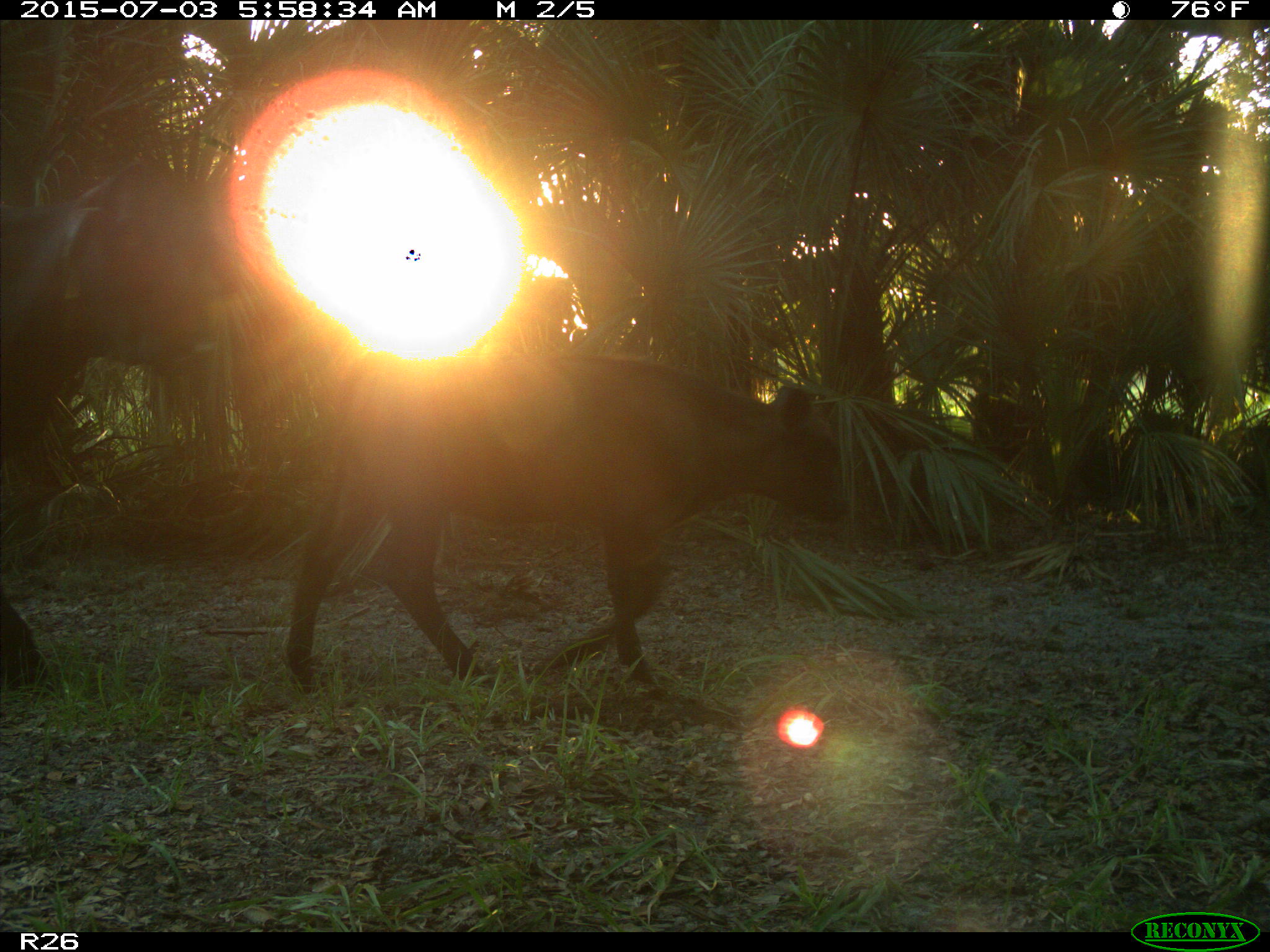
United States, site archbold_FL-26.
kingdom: Animalia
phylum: Chordata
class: Mammalia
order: Artiodactyla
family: Bovidae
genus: Bos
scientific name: Bos taurus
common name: domestic cow